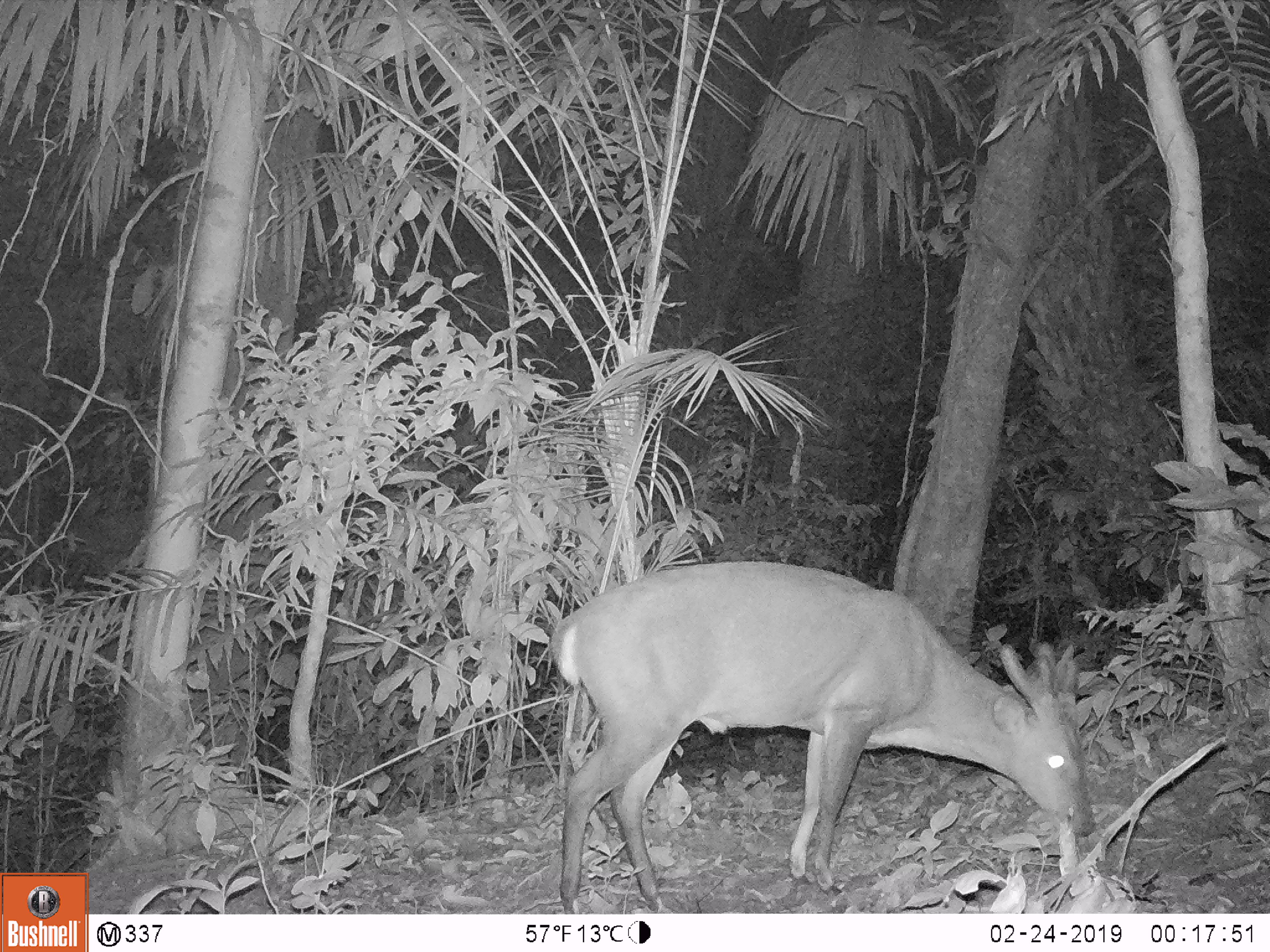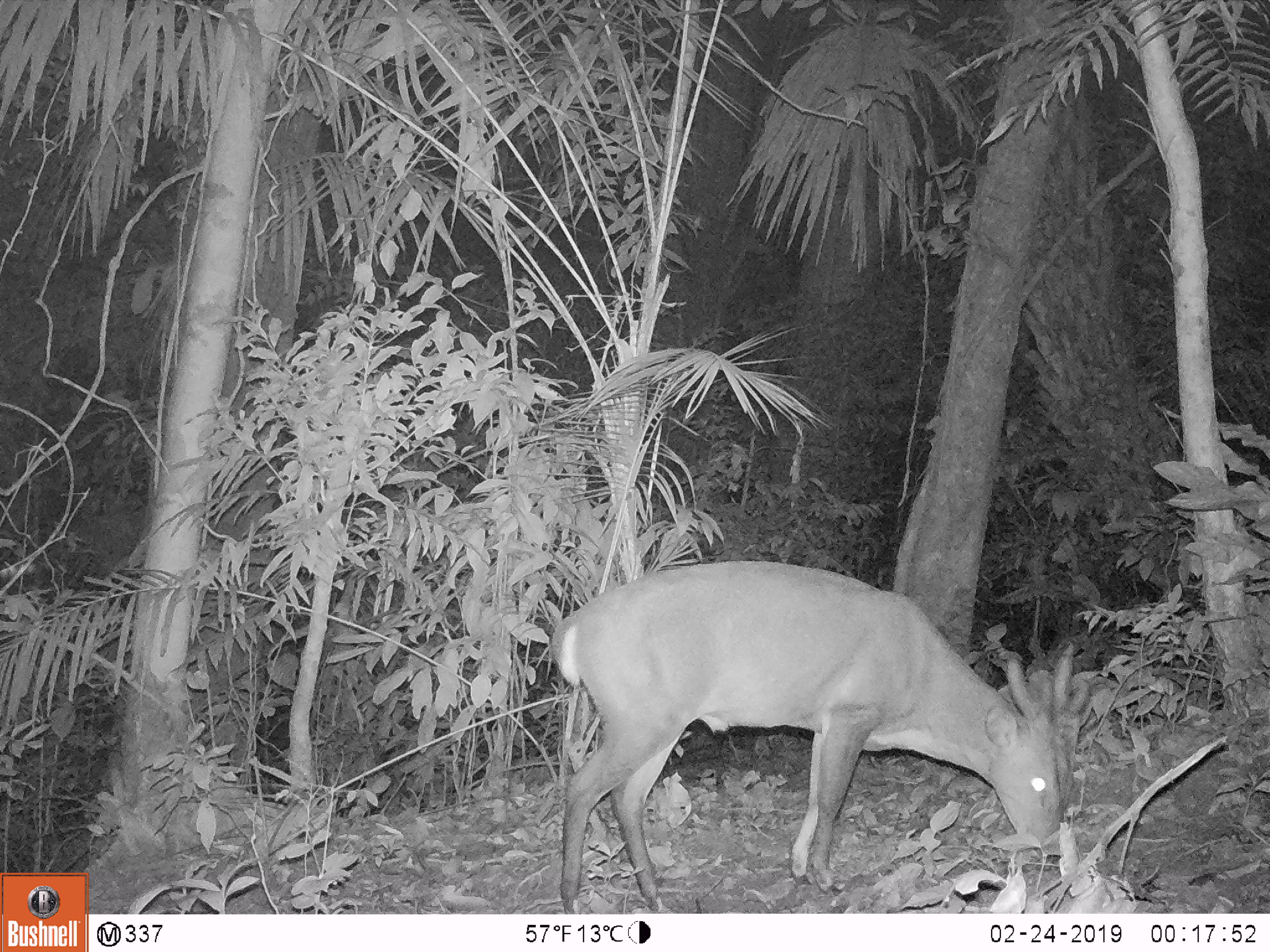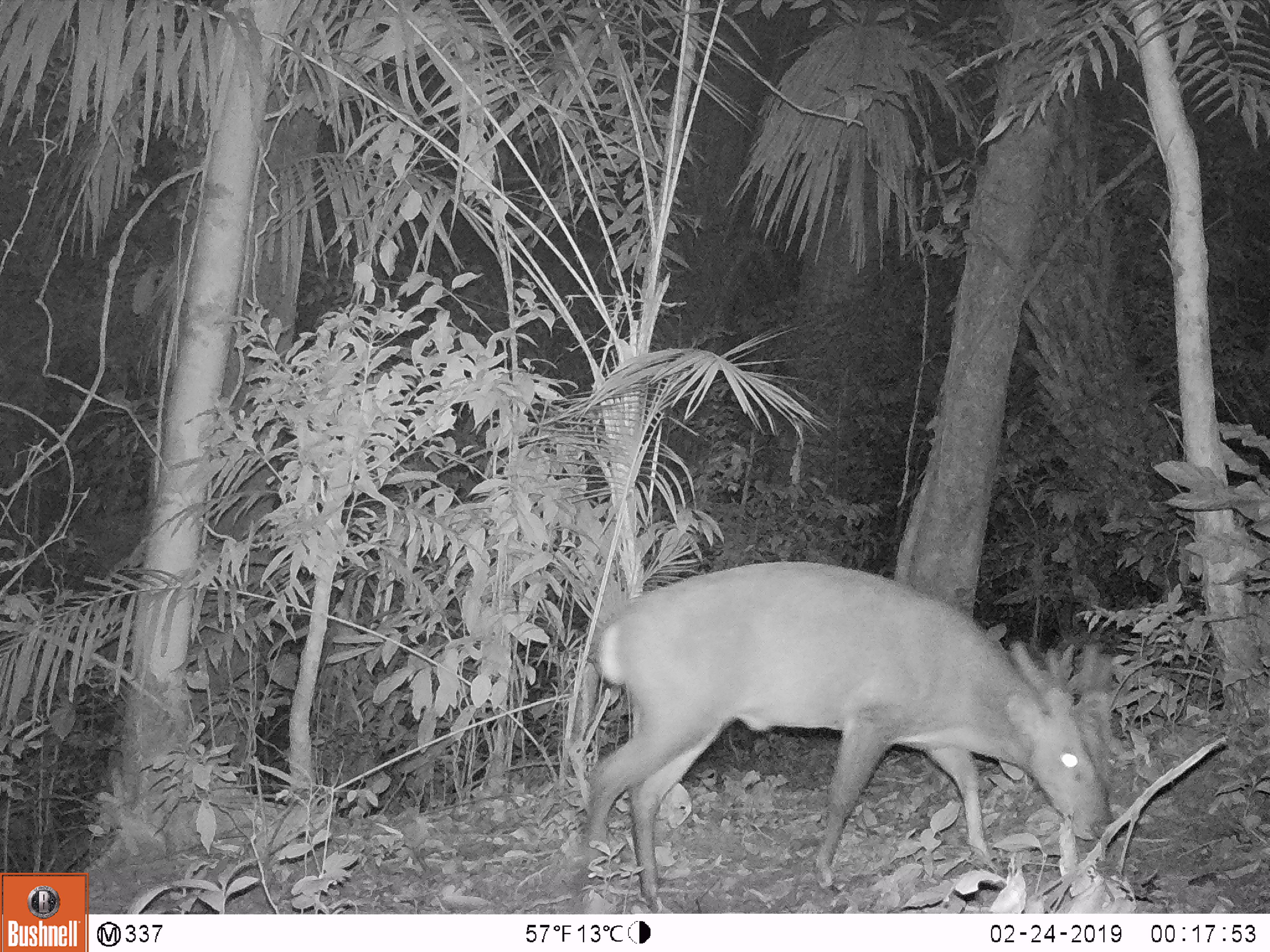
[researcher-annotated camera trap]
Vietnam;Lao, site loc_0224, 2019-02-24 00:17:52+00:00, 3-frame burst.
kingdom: Animalia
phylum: Chordata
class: Mammalia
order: Artiodactyla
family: Cervidae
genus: Muntiacus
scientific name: Muntiacus vuquangensis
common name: large-antlered muntjac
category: large antlered muntjac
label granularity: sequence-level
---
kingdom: Animalia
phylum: Arthropoda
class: Insecta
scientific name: Insecta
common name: insect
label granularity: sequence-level